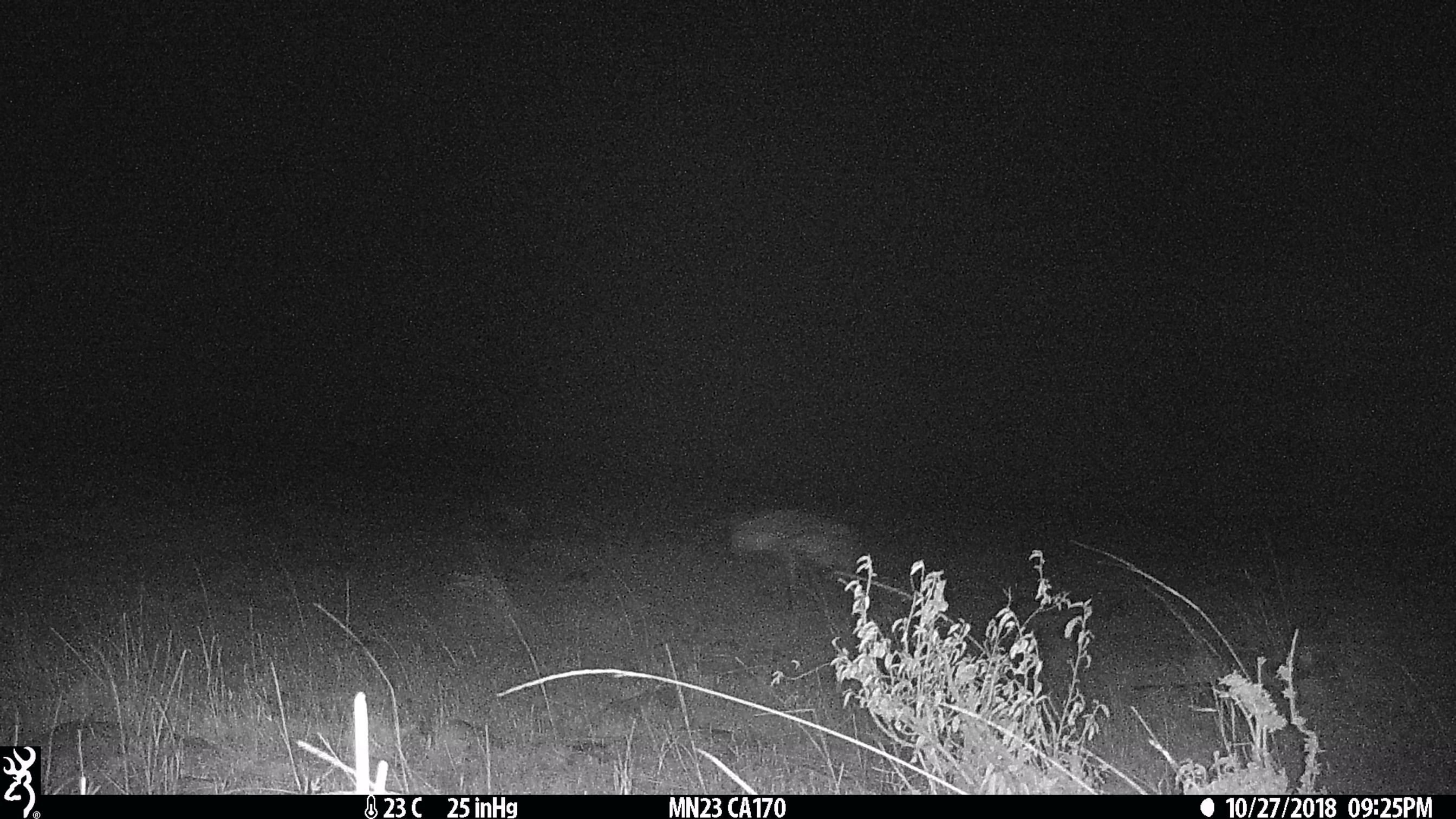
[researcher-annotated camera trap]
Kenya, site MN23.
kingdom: Animalia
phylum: Chordata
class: Mammalia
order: Carnivora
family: Hyaenidae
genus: Crocuta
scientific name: Crocuta crocuta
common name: spotted hyena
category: hyena spotted